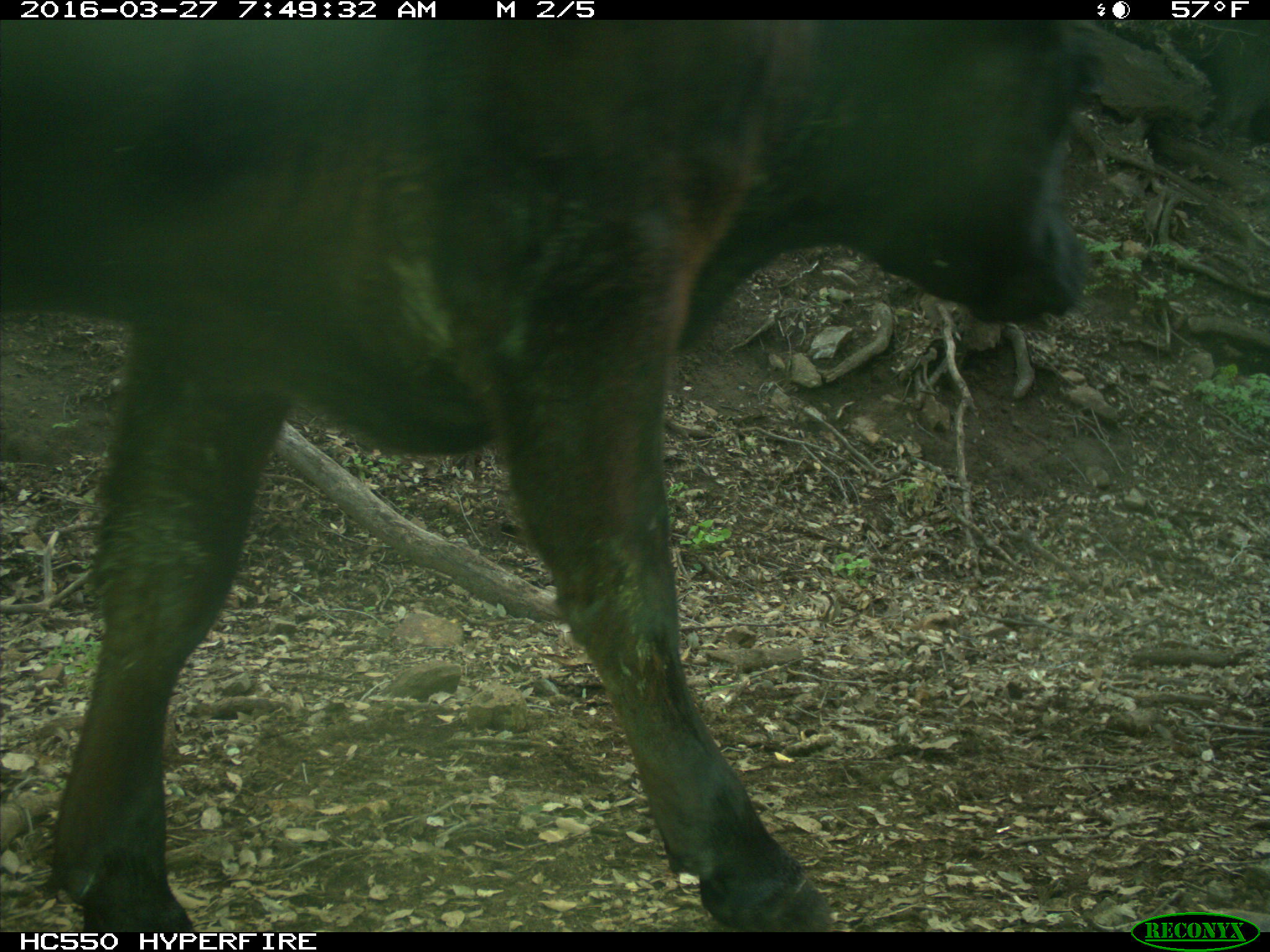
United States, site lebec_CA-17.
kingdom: Animalia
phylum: Chordata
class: Mammalia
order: Artiodactyla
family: Bovidae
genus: Bos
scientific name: Bos taurus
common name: domestic cow